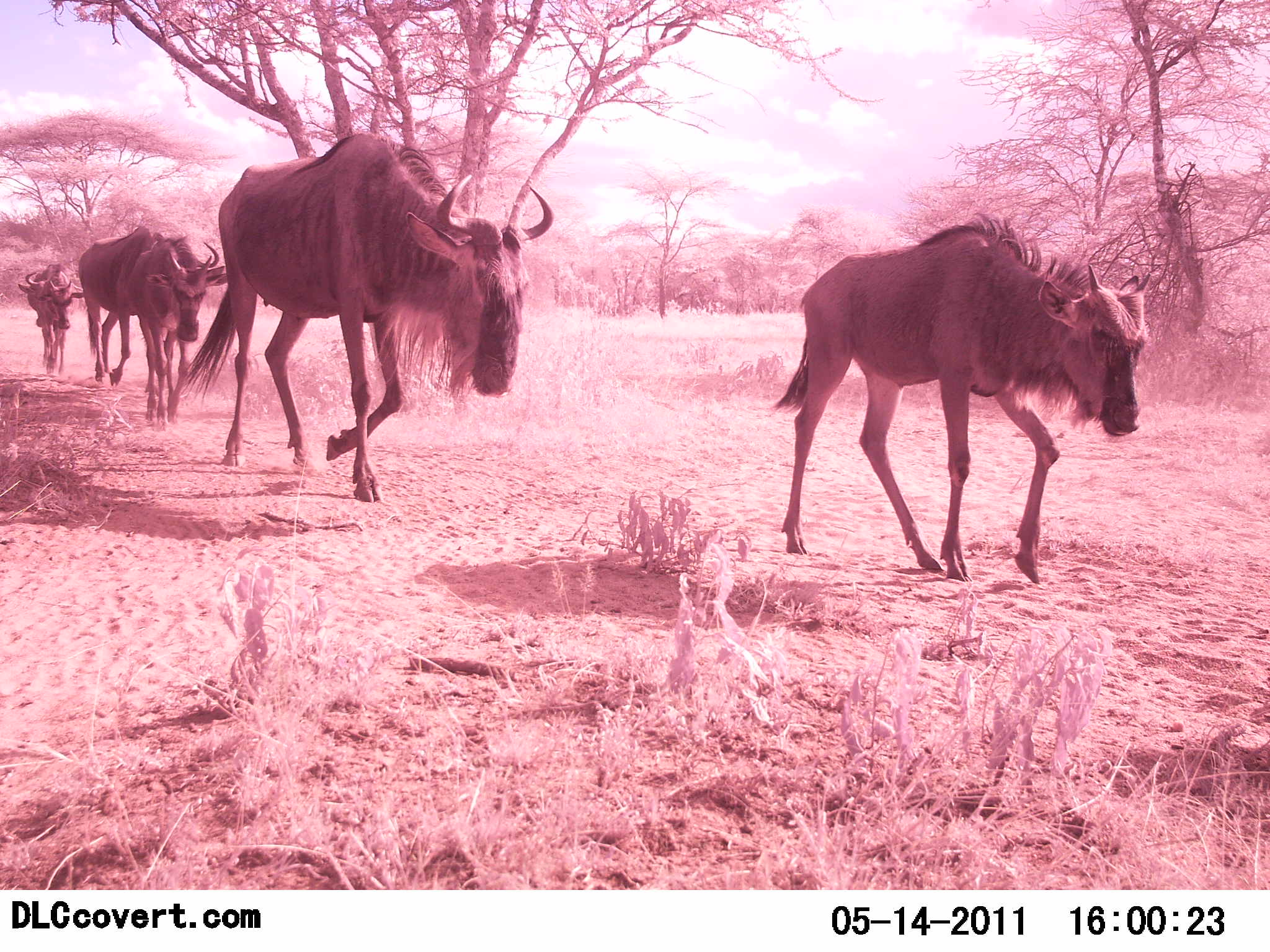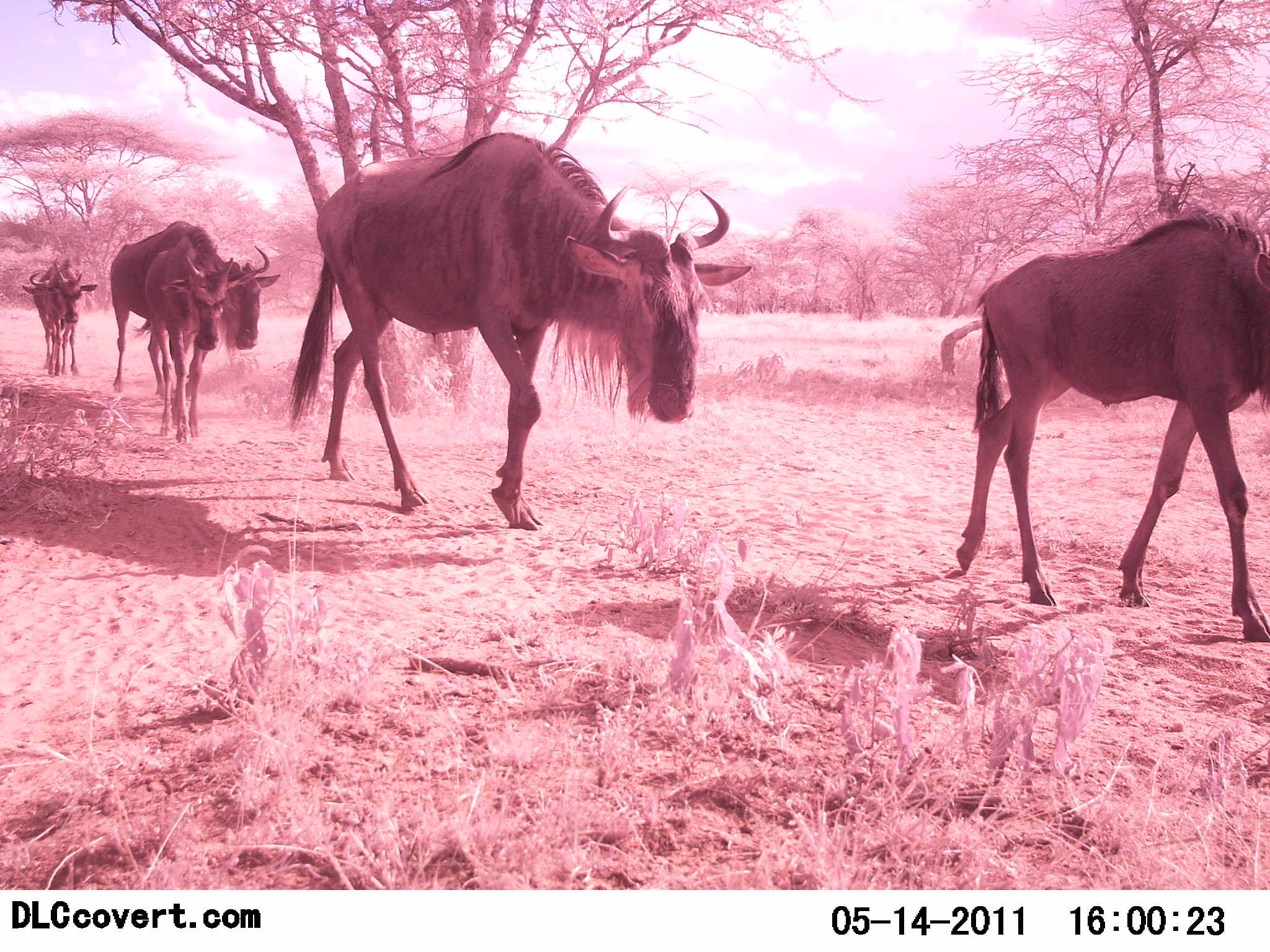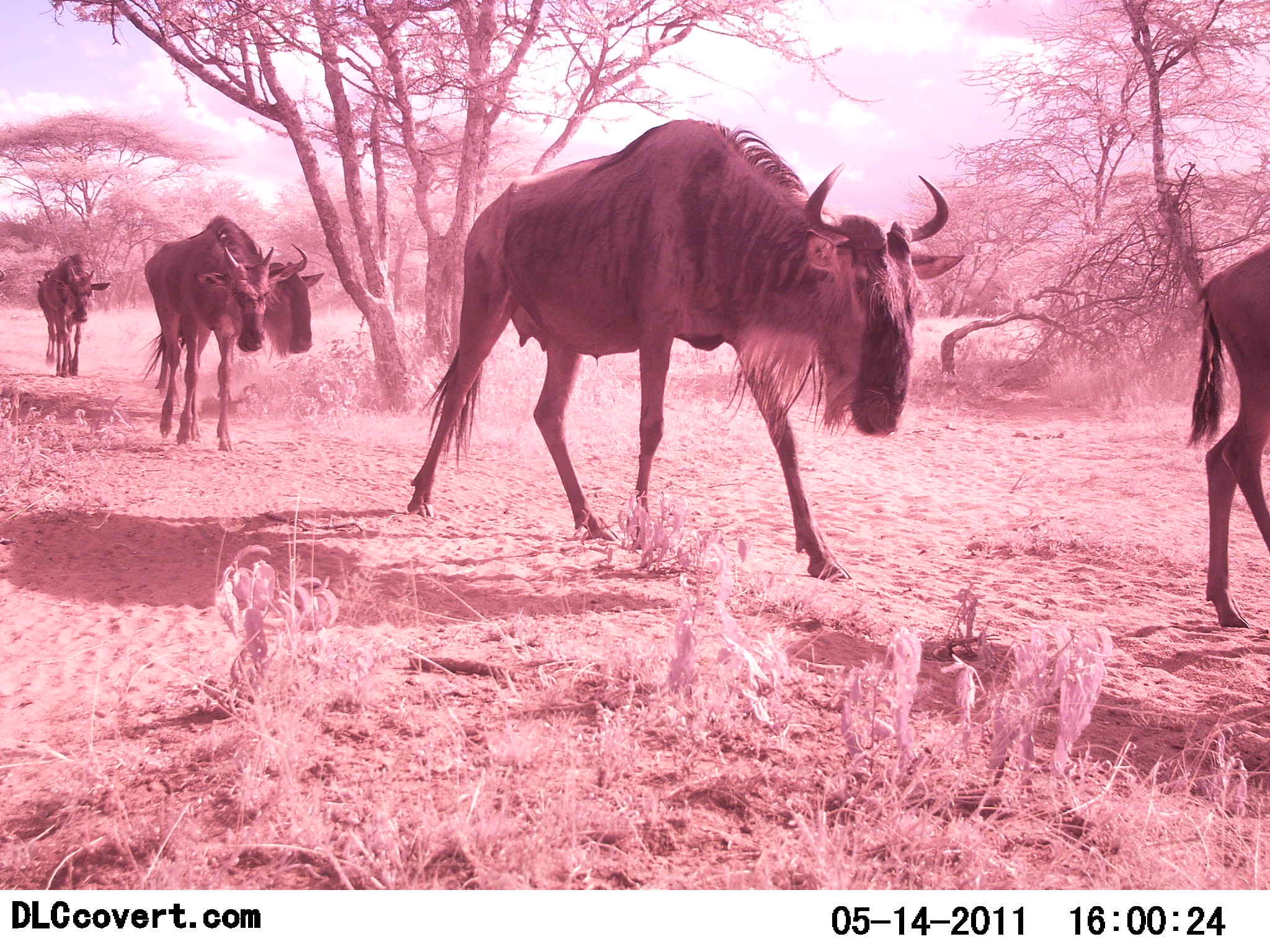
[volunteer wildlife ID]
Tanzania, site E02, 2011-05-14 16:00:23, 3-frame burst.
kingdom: Animalia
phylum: Chordata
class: Mammalia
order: Artiodactyla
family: Bovidae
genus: Connochaetes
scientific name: Connochaetes taurinus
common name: blue wildebeest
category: wildebeest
Wildebeest (blue wildebeest) (Connochaetes taurinus), count 5. Behavior (volunteer vote fractions): standing 8%, resting 0%, moving 100%, interacting 0%. Young present (vote fraction): 17%. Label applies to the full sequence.